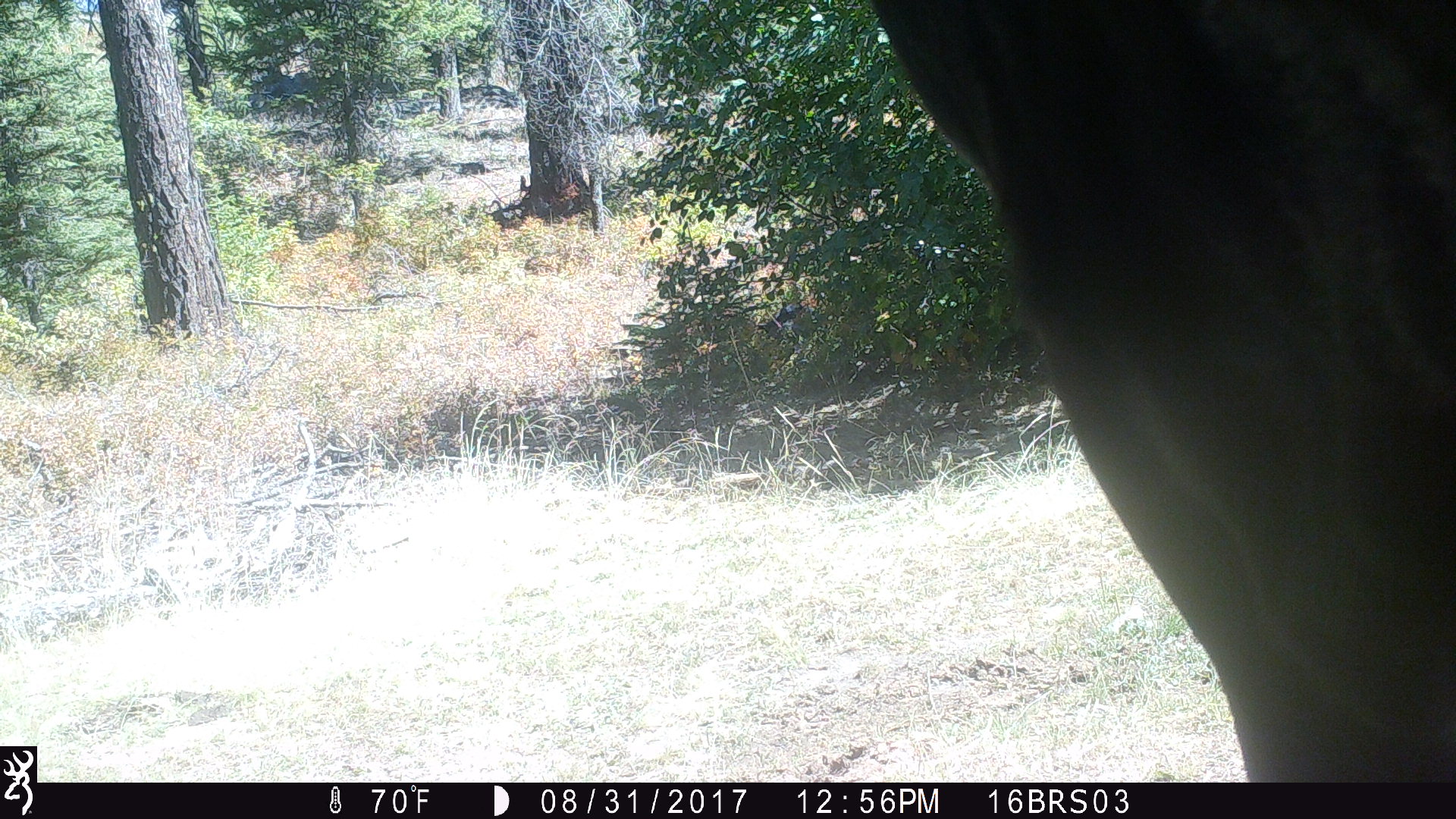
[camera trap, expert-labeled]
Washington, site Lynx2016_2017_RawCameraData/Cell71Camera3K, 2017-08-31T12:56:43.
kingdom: Animalia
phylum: Chordata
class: Mammalia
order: Artiodactyla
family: Bovidae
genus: Bos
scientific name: Bos taurus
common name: domestic cattle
Domestic cattle (Bos taurus). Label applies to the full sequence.